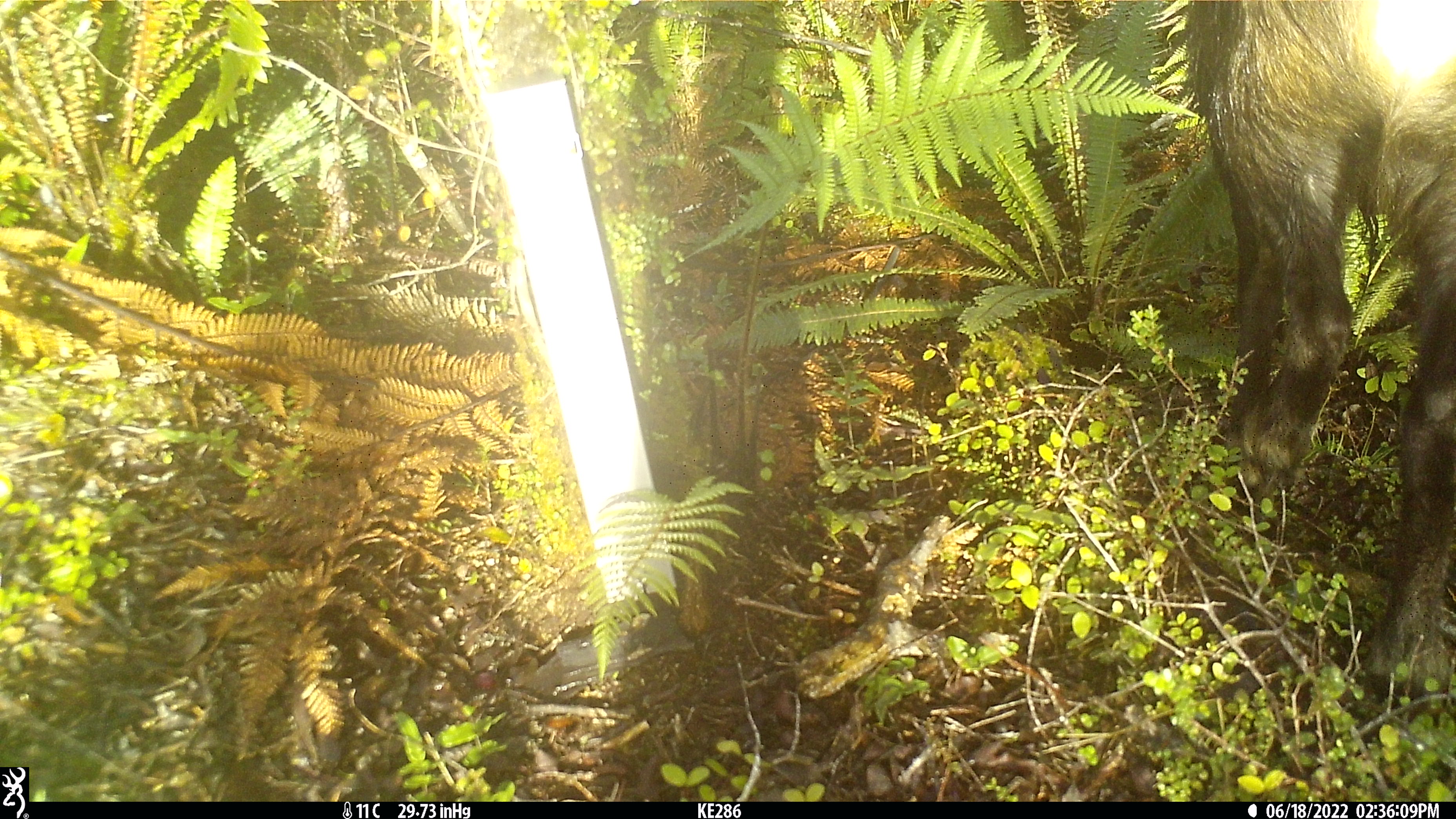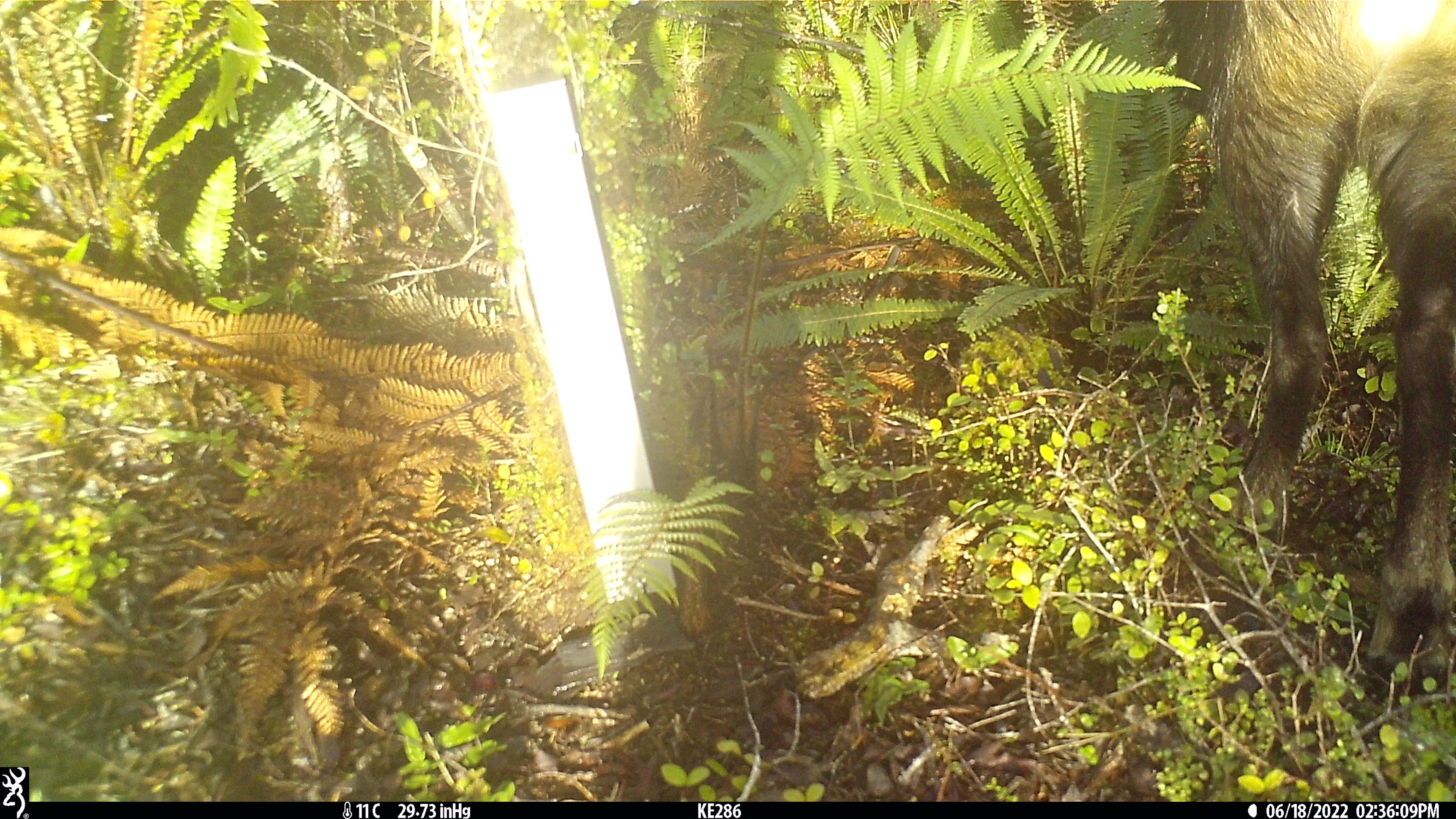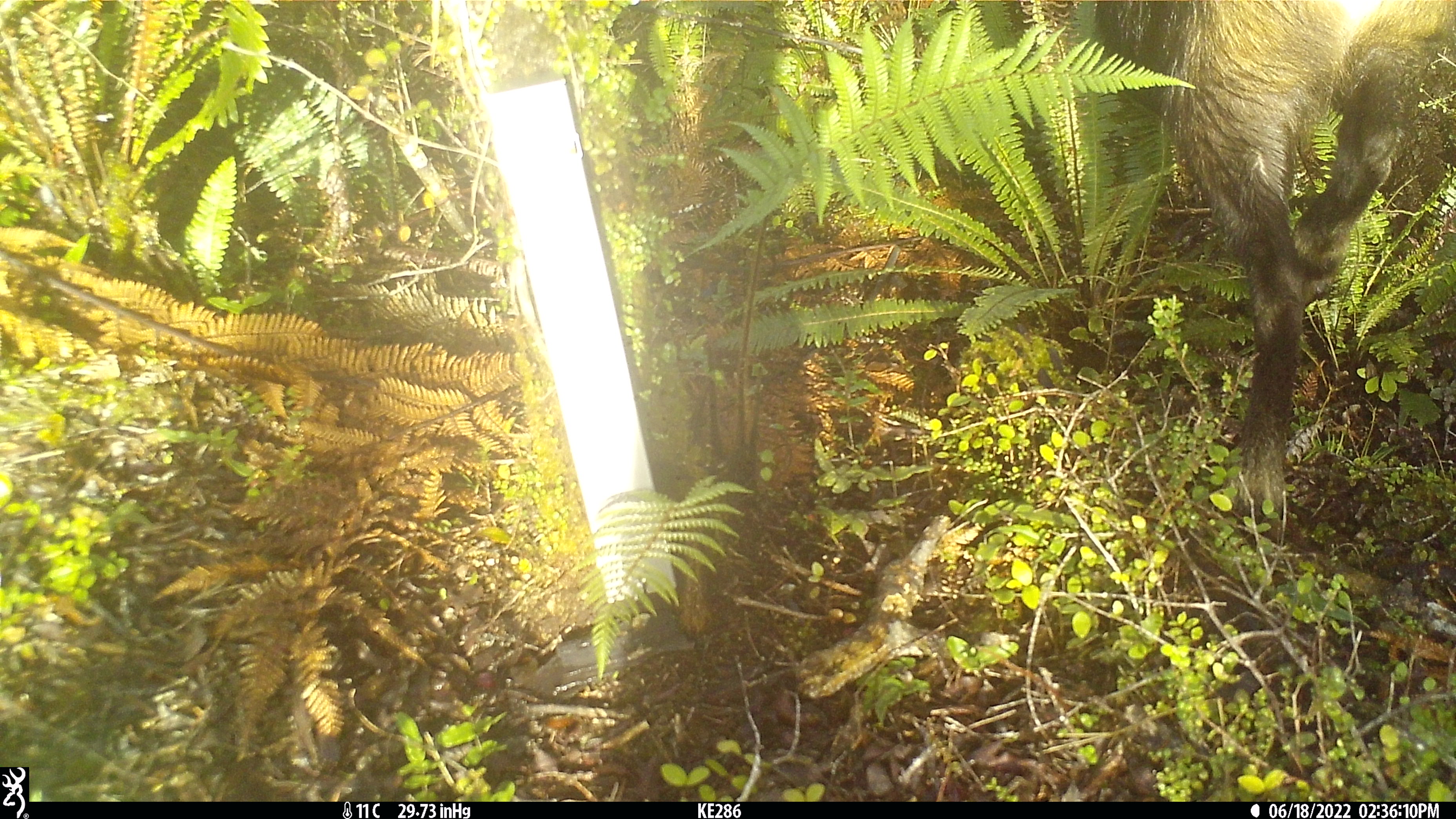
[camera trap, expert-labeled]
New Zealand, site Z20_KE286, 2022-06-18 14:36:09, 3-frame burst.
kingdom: Animalia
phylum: Chordata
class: Mammalia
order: Artiodactyla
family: Bovidae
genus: Rupicapra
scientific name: Rupicapra rupicapra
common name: alpine chamois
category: chamois